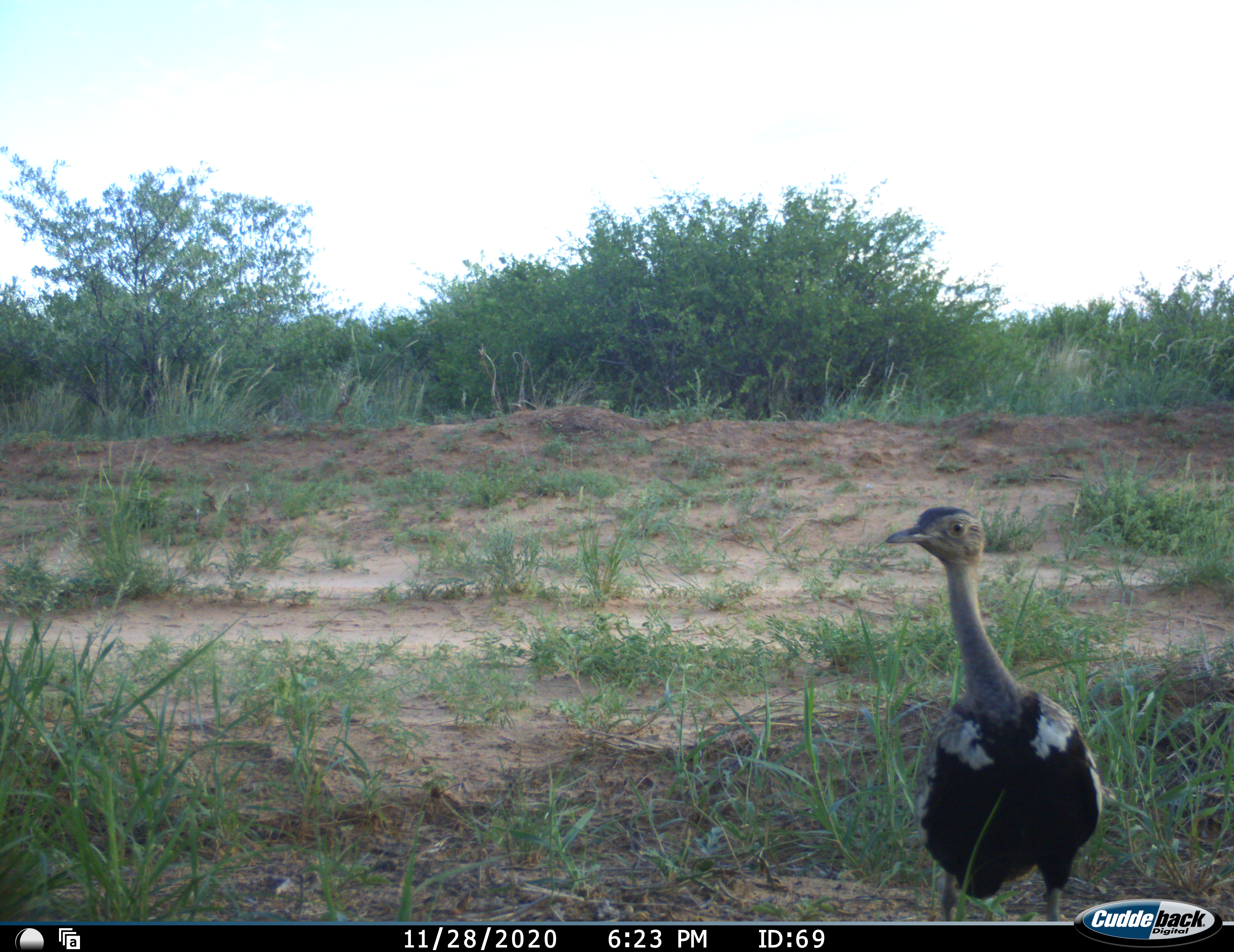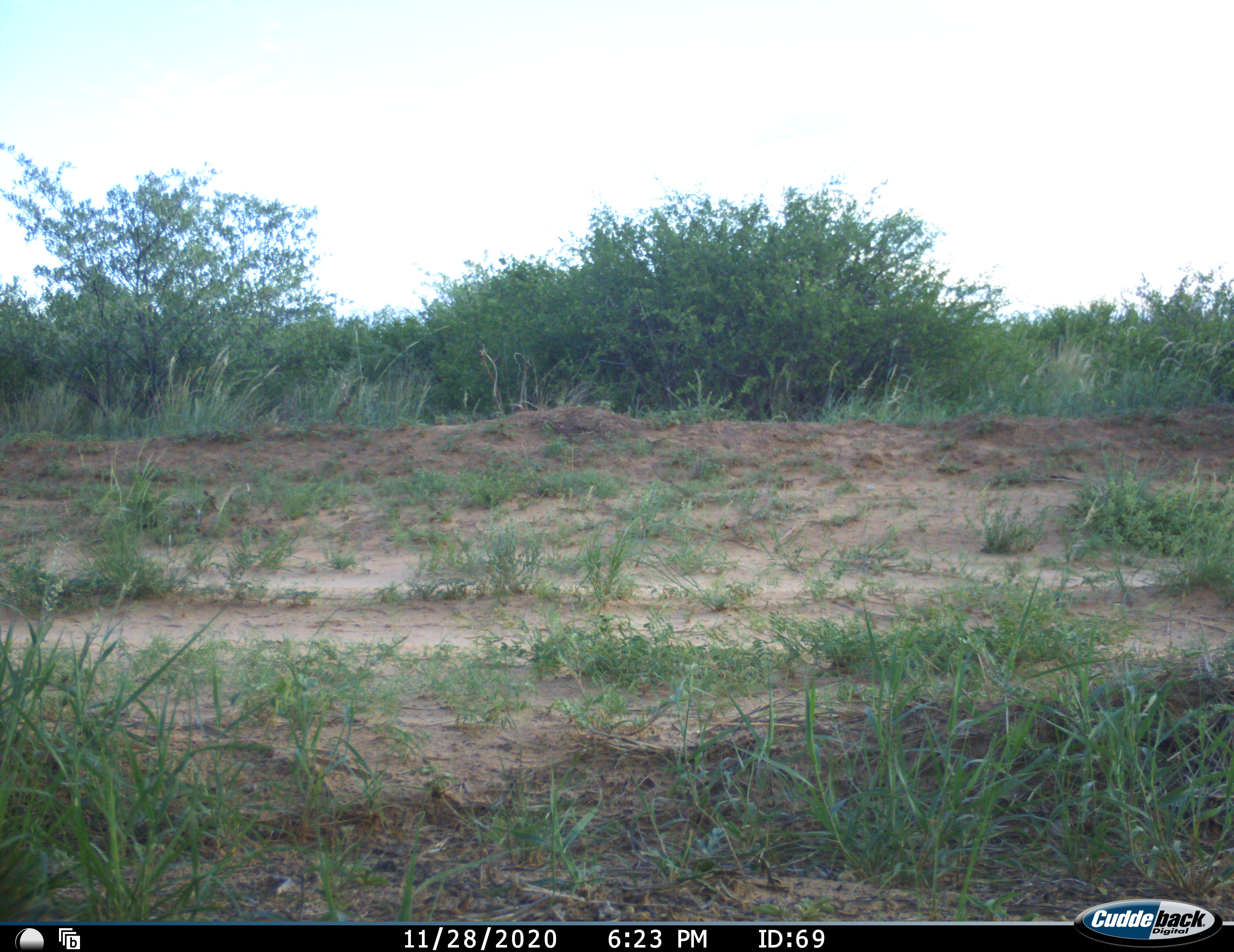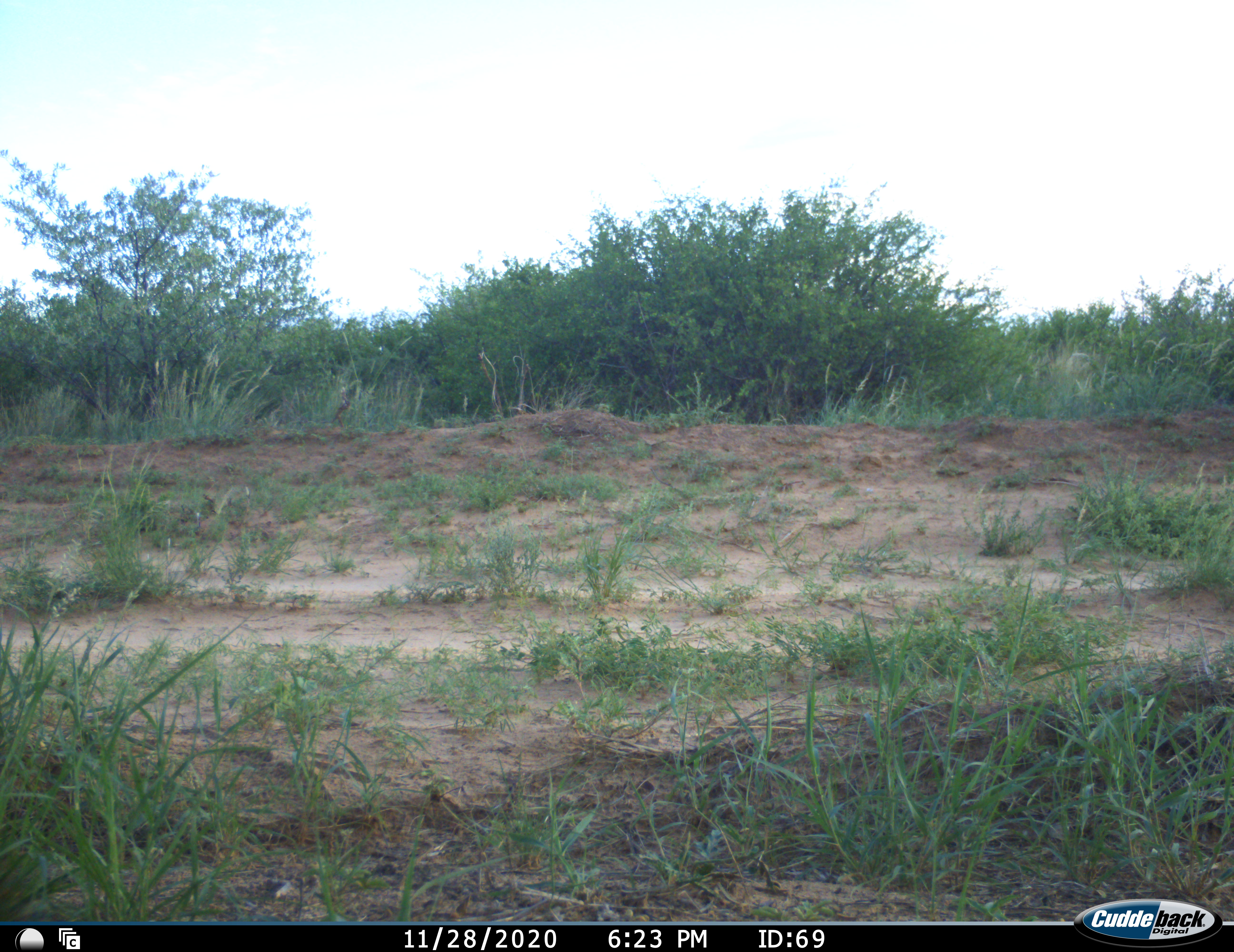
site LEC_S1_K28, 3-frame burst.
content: unidentified animal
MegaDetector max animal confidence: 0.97